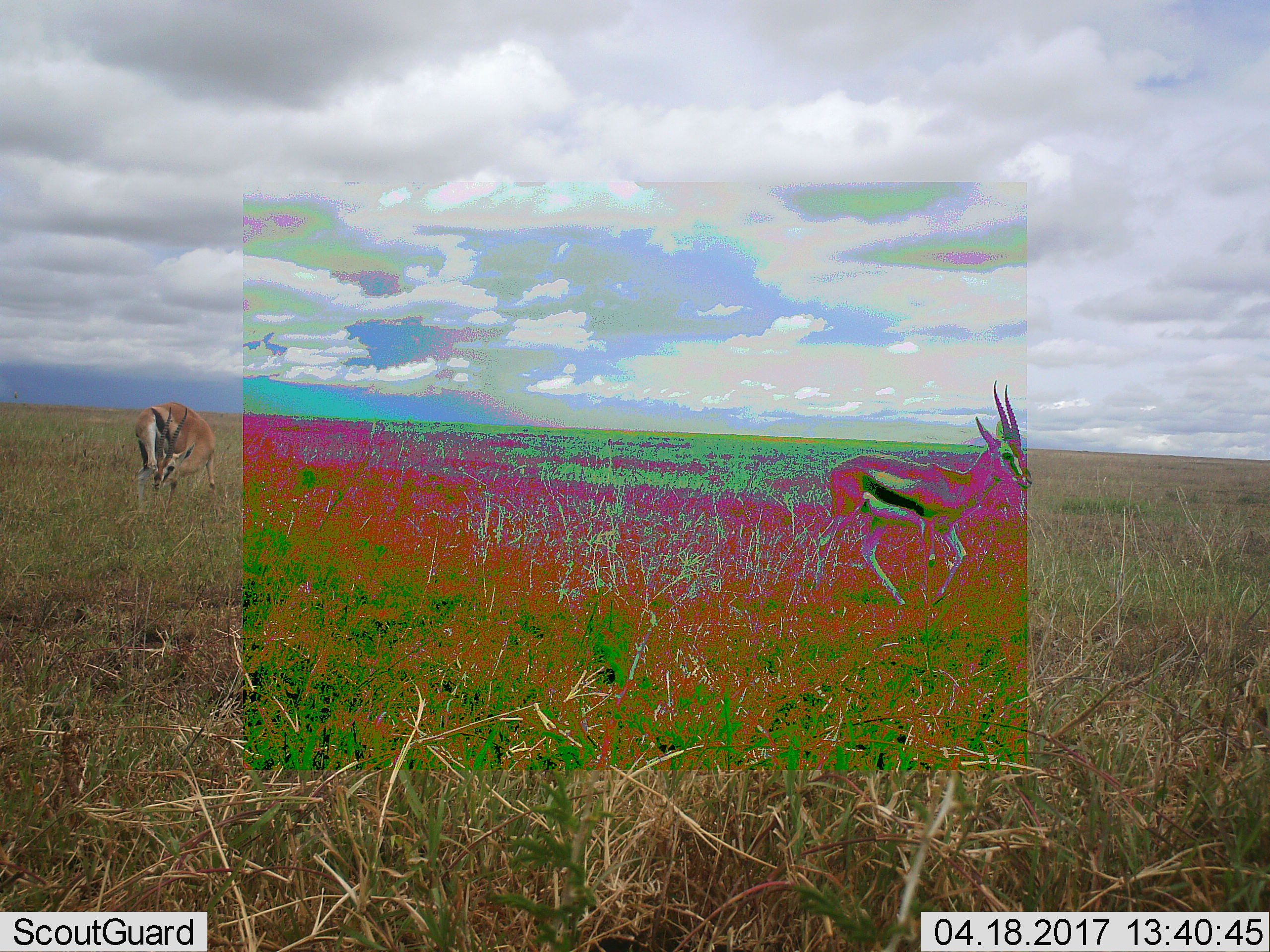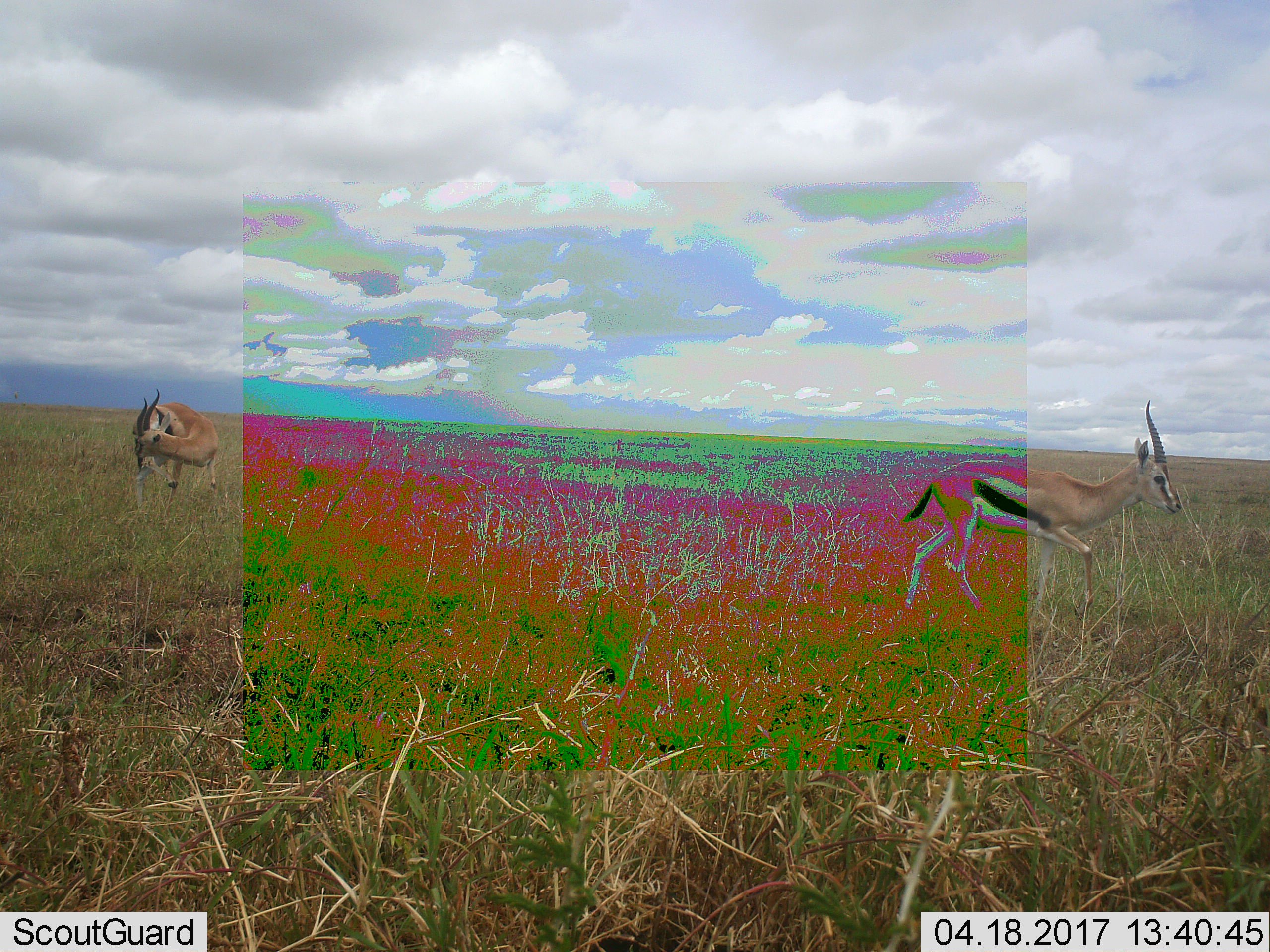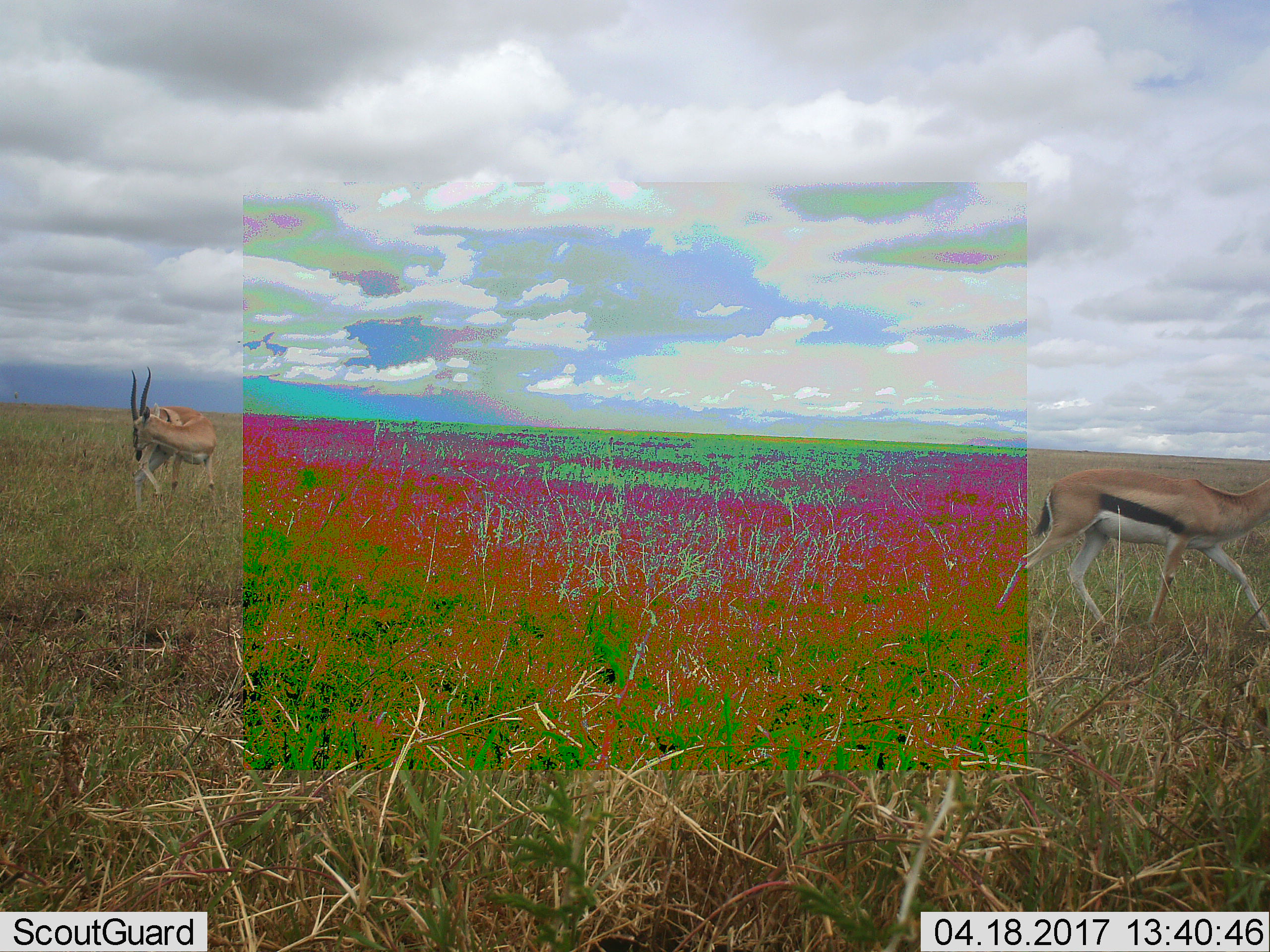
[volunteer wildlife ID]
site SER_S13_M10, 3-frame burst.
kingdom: Animalia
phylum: Chordata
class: Mammalia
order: Artiodactyla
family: Bovidae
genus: Eudorcas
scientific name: Eudorcas thomsonii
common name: thomson's gazelle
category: gazellethomsons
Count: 2.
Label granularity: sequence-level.